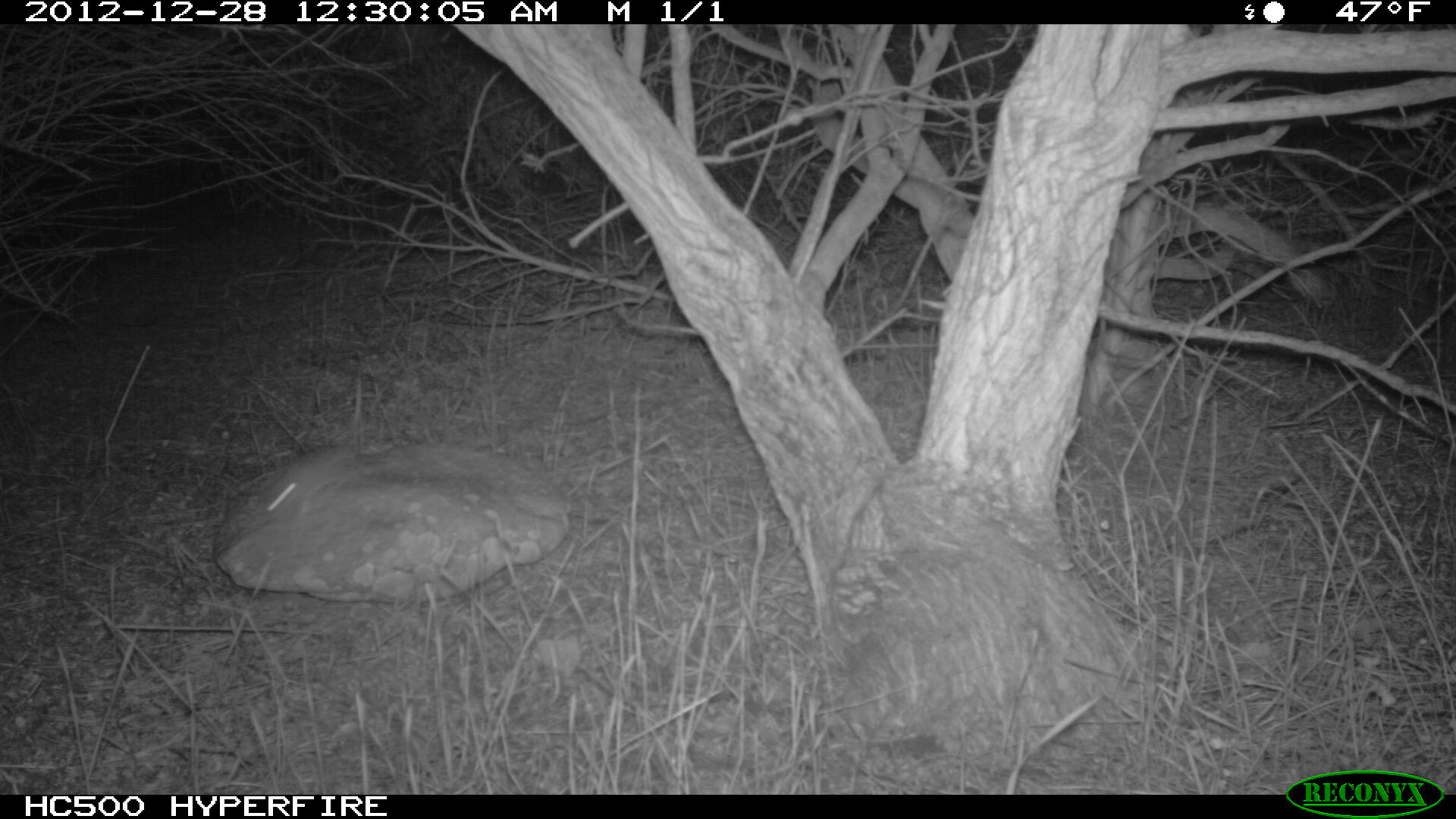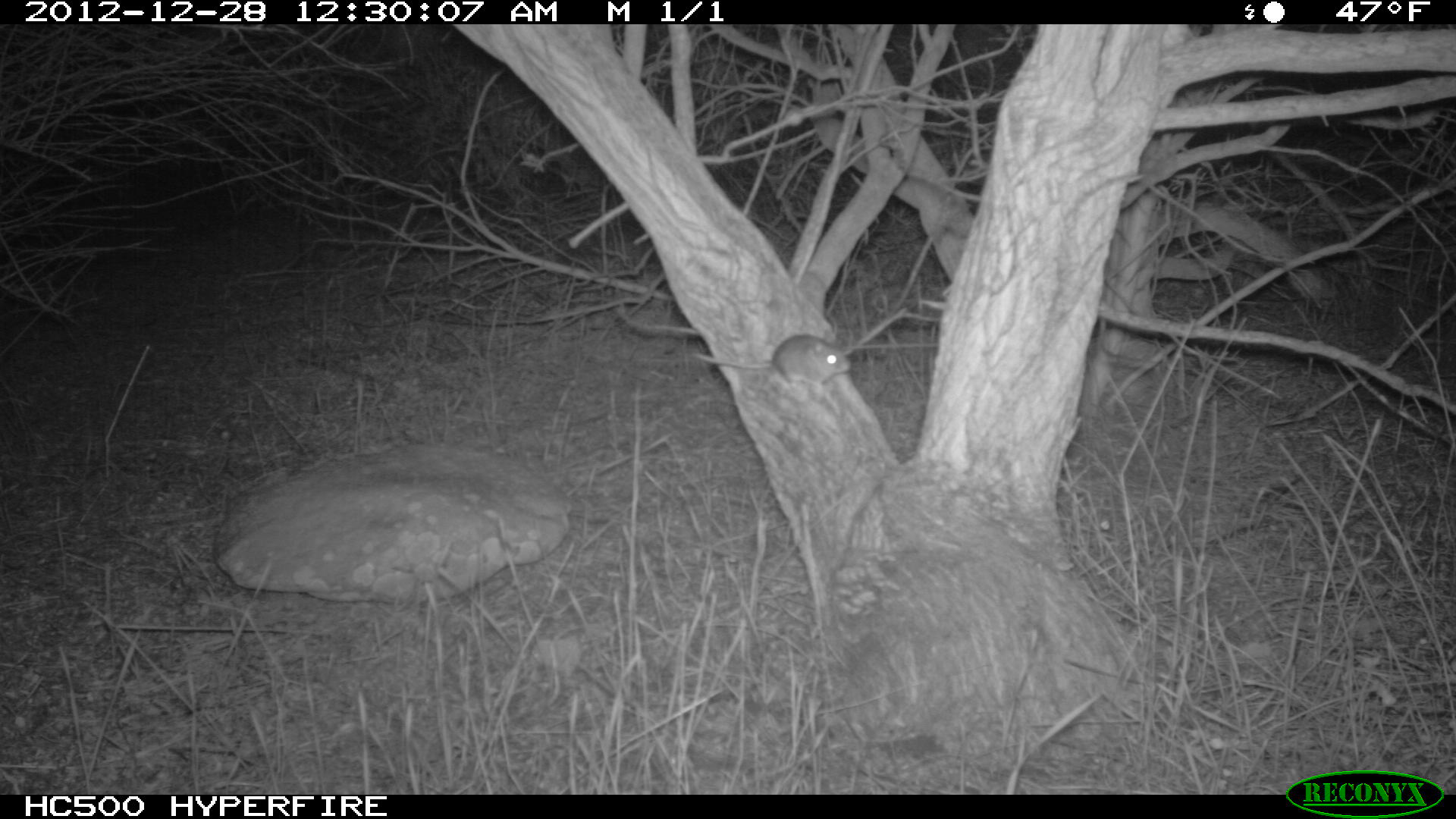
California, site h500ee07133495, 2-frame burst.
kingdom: Animalia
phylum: Chordata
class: Mammalia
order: Rodentia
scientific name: Rodentia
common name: rodent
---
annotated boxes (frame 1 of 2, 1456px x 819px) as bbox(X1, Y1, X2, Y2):
rodent: bbox(261, 444, 353, 510)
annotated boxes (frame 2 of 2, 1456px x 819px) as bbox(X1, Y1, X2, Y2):
rodent: bbox(691, 334, 851, 400)